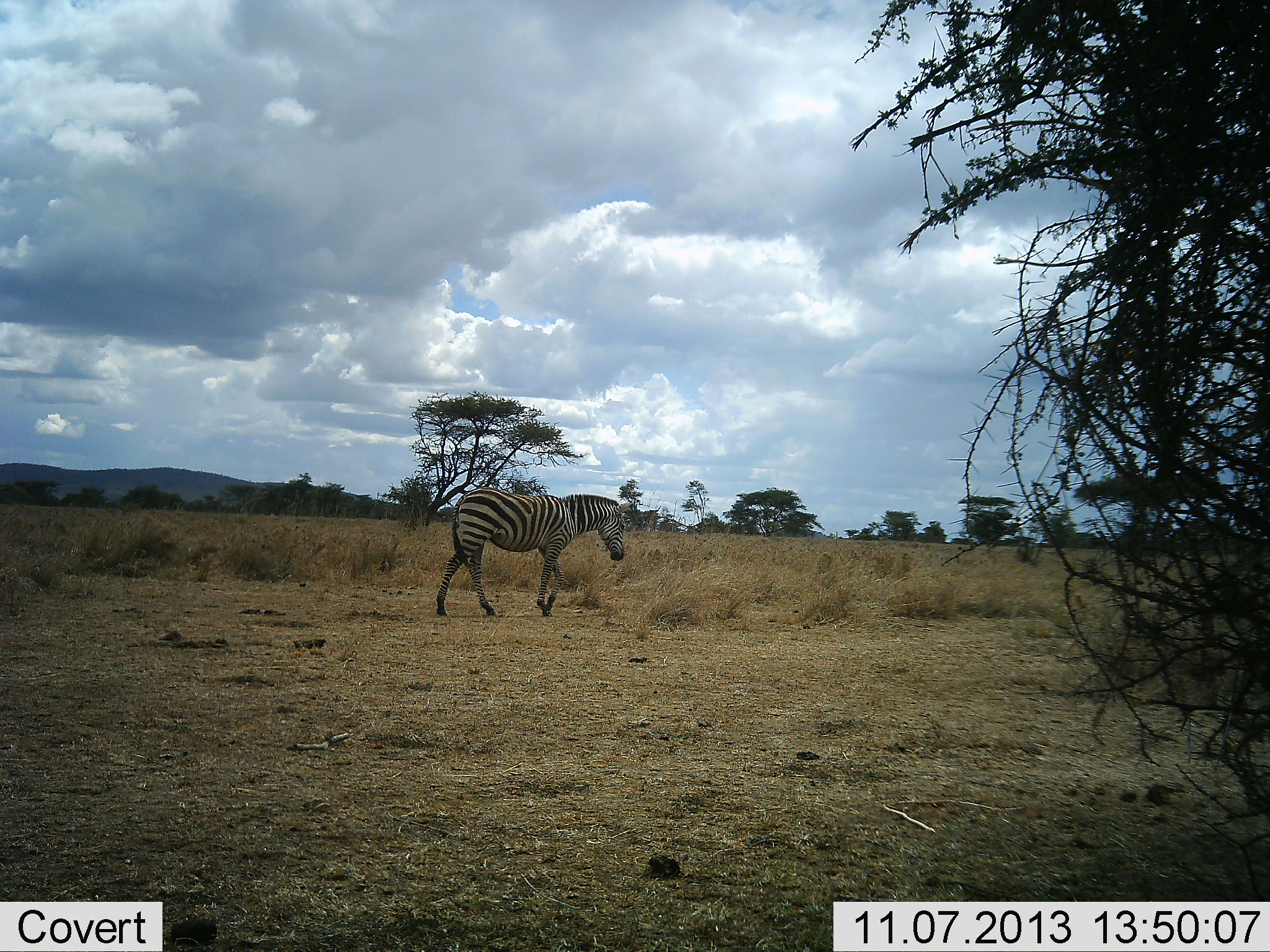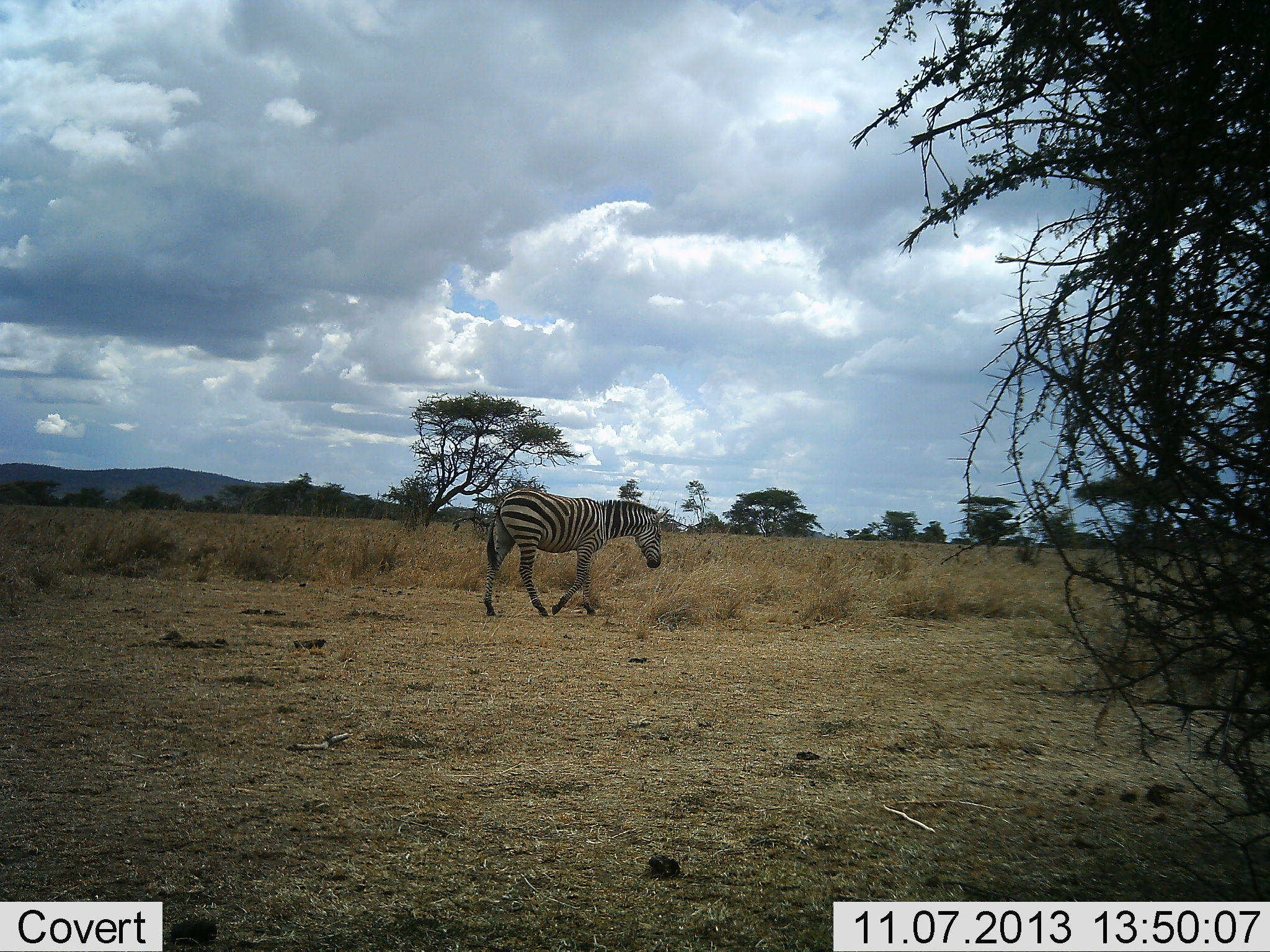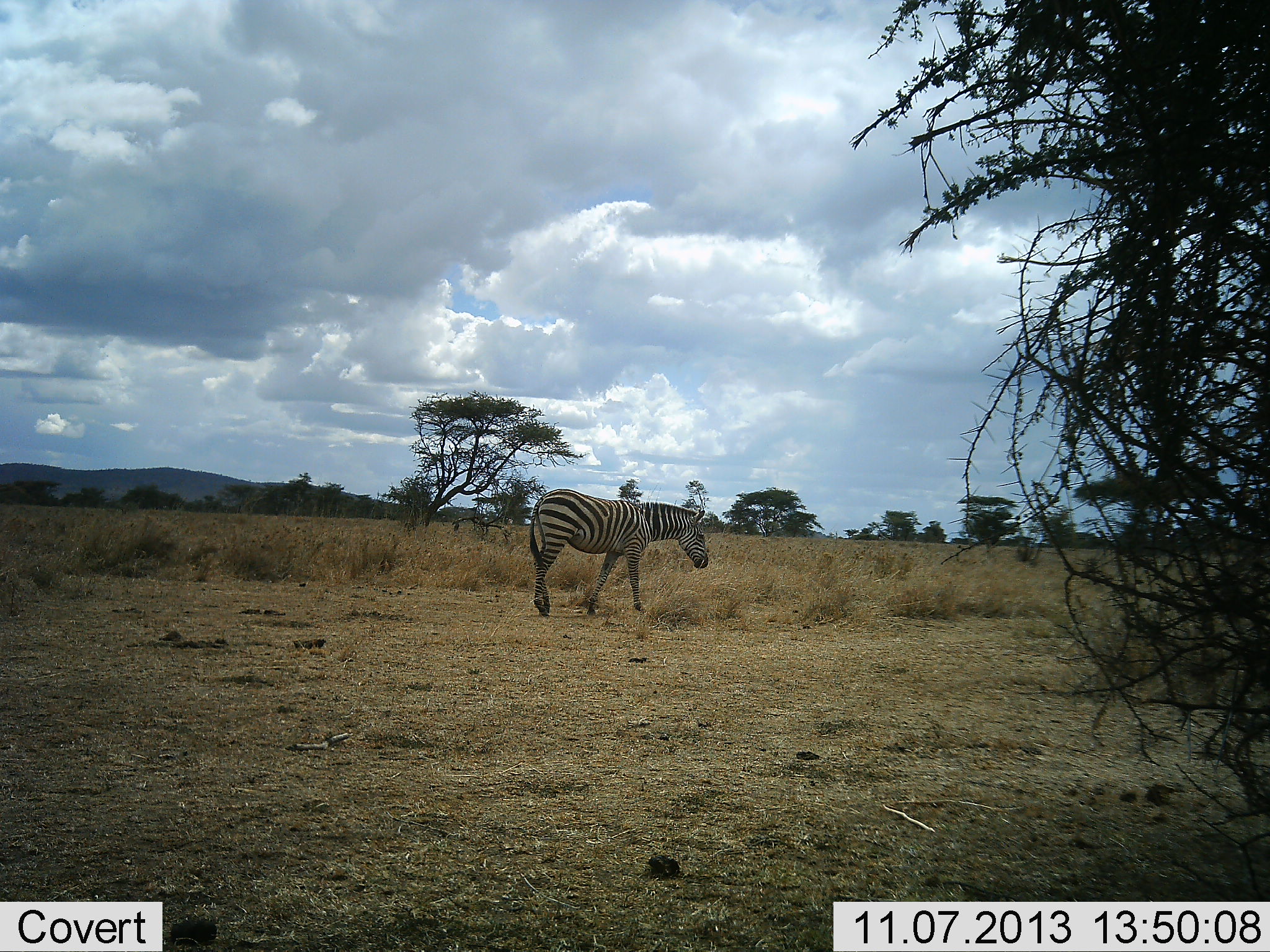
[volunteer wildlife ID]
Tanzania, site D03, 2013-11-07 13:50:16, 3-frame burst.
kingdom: Animalia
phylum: Chordata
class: Mammalia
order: Perissodactyla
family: Equidae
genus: Equus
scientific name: Equus quagga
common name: plains zebra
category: zebra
Zebra (plains zebra) (Equus quagga), count 1. Behavior (volunteer vote fractions): standing 10%, resting 0%, moving 100%, interacting 0%. Young present (vote fraction): 0%. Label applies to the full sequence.